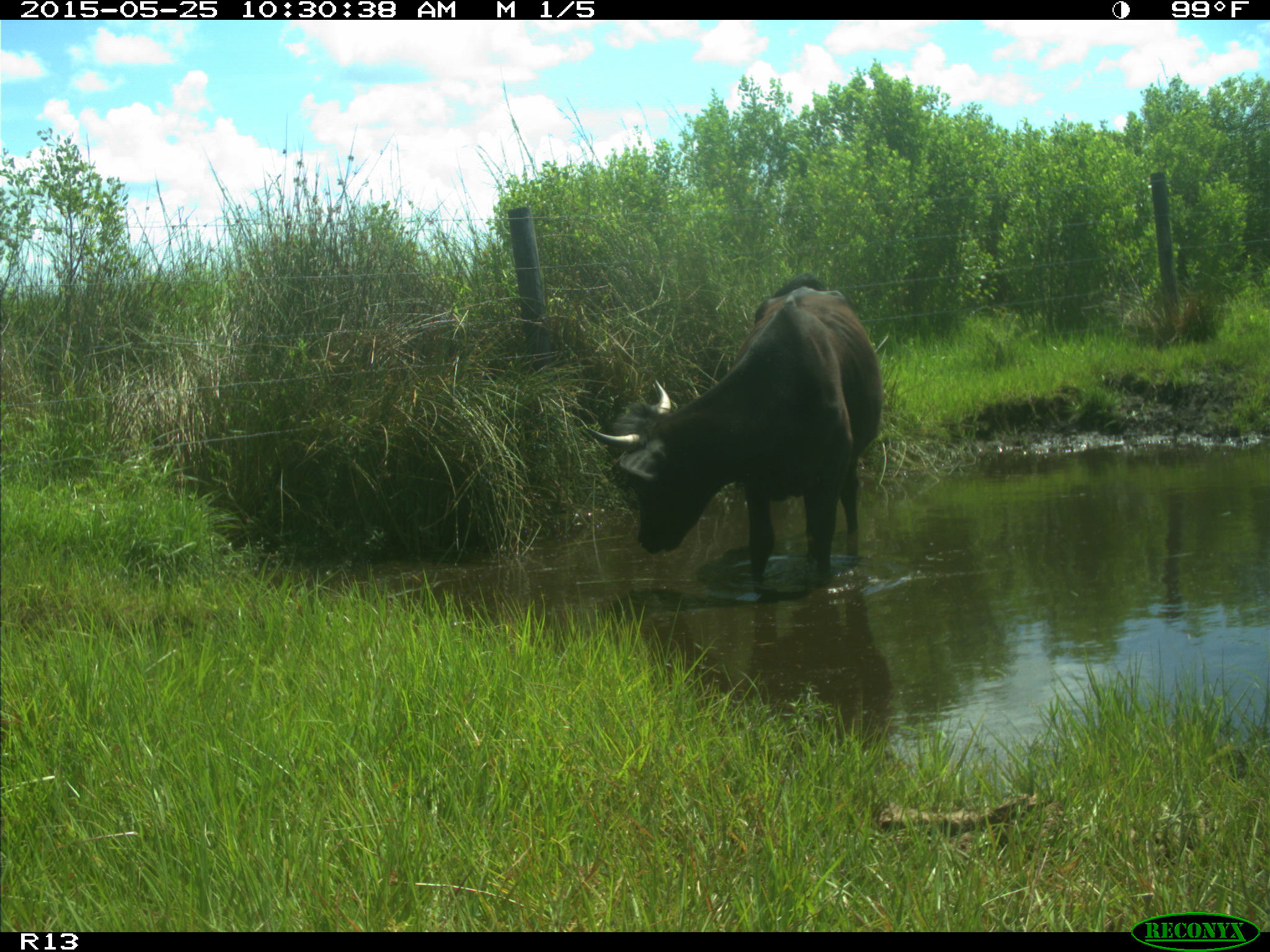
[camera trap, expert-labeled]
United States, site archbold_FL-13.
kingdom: Animalia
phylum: Chordata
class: Mammalia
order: Artiodactyla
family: Bovidae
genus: Bos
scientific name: Bos taurus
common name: domestic cow